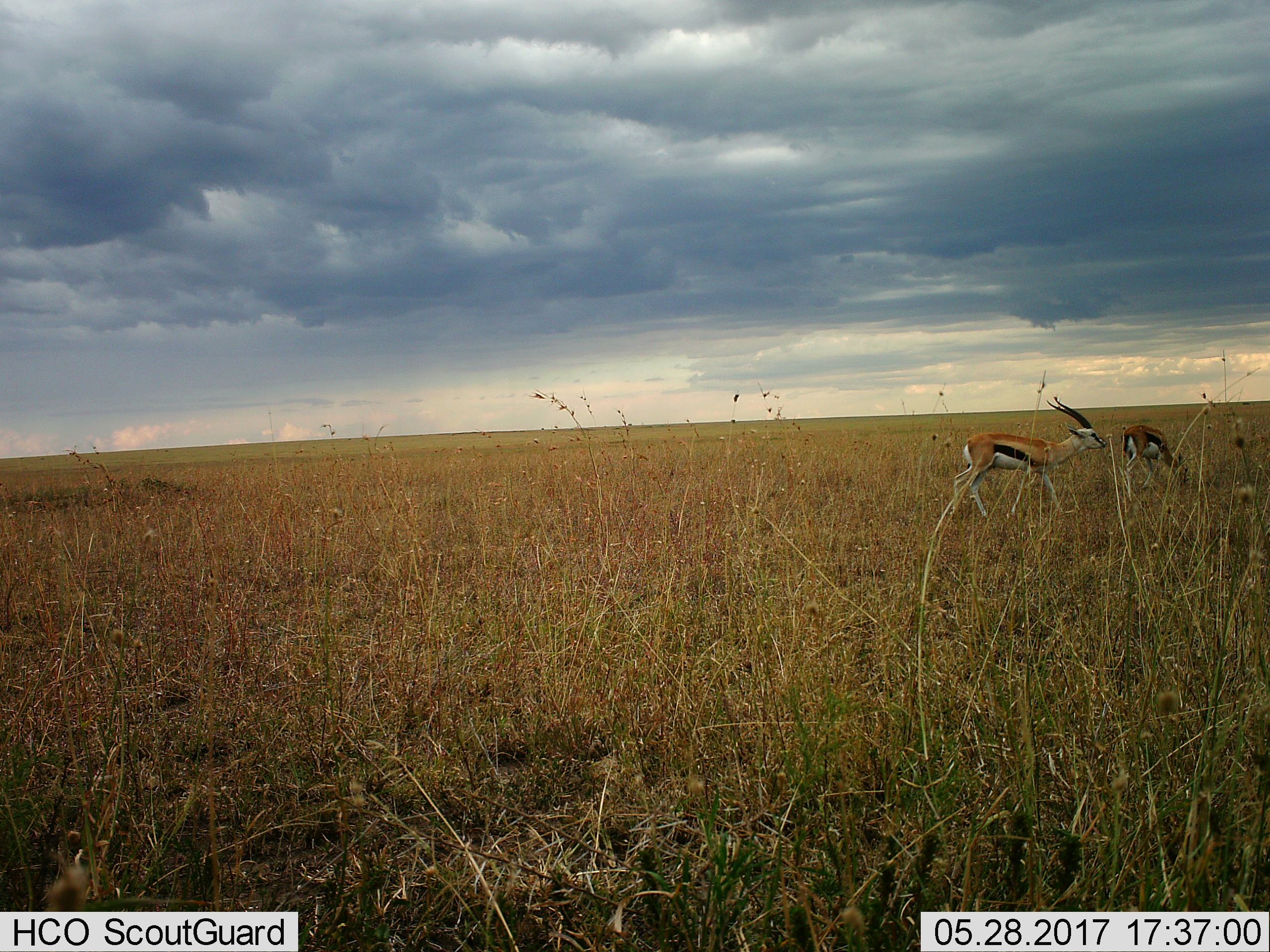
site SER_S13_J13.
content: unidentified animal